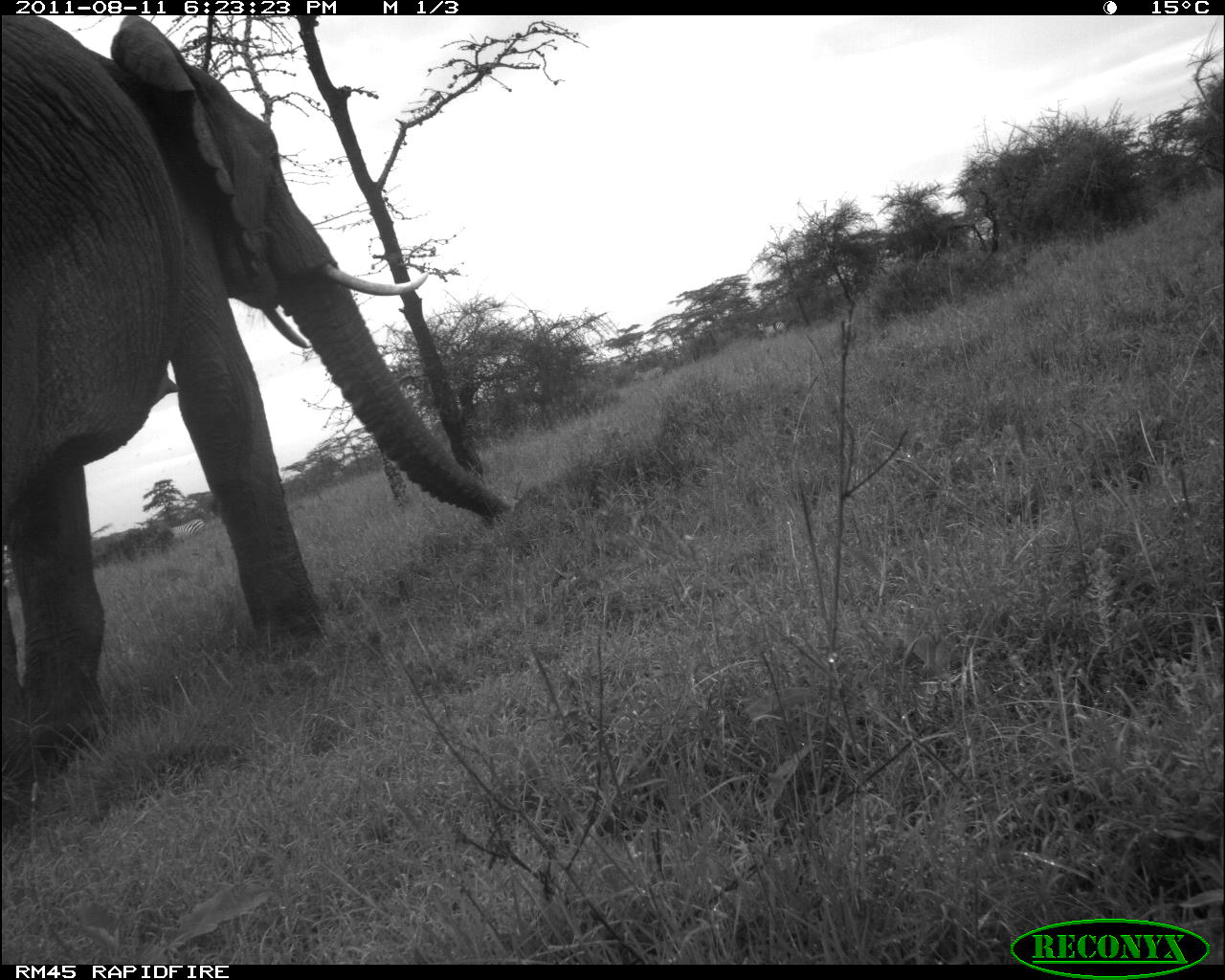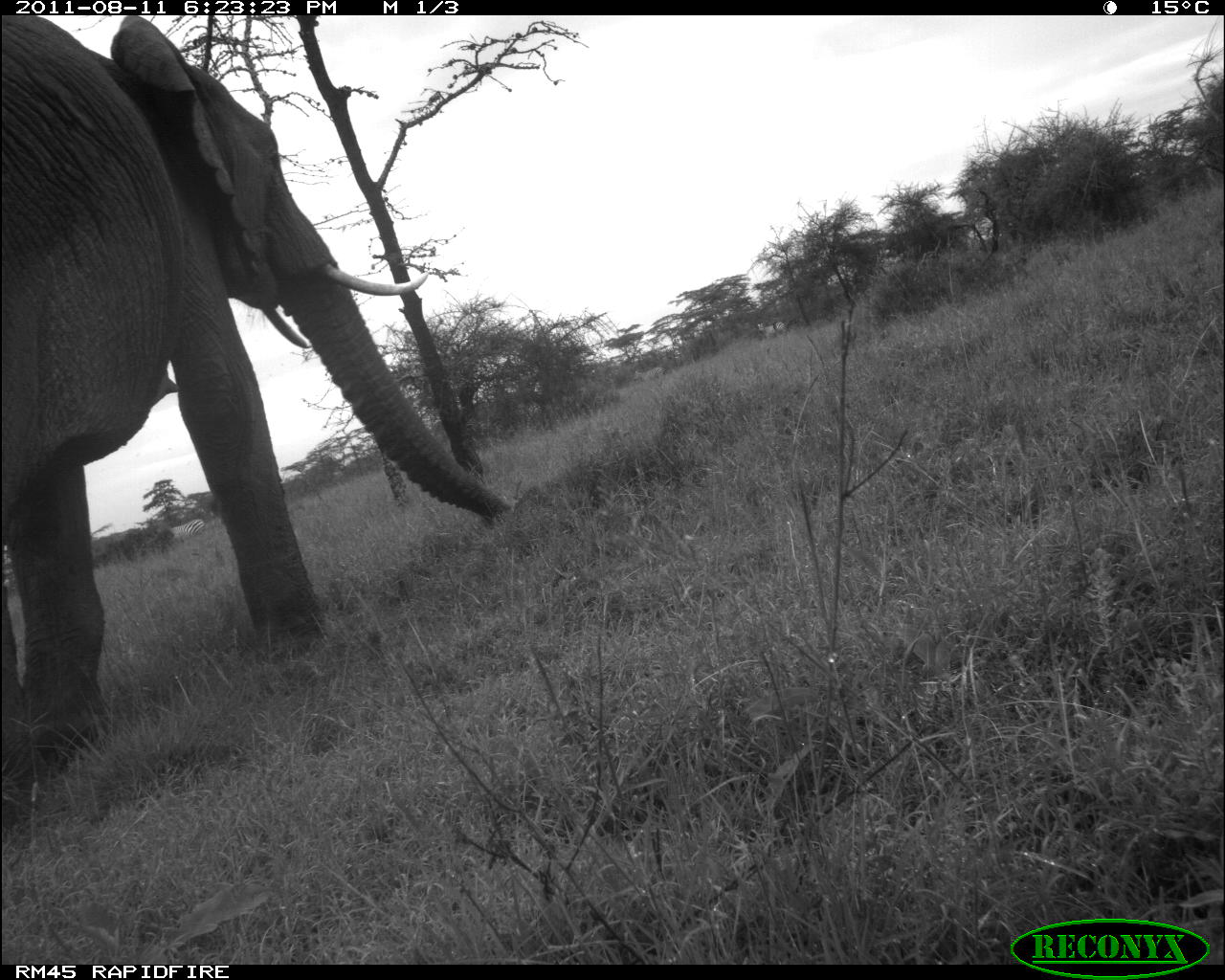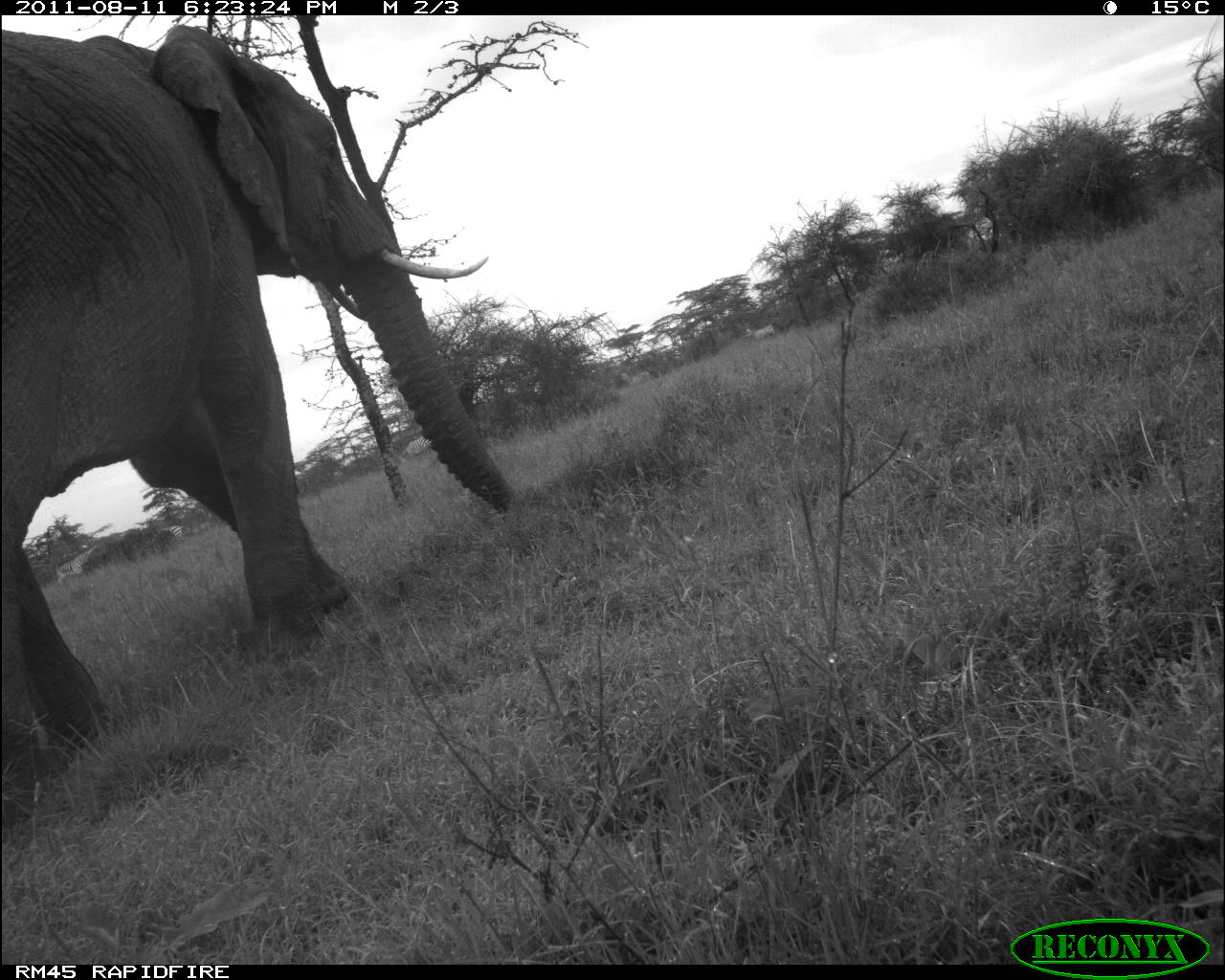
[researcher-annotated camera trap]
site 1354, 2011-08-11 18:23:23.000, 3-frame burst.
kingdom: Animalia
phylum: Chordata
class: Mammalia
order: Proboscidea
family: Elephantidae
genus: Loxodonta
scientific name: Loxodonta africana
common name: african bush elephant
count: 1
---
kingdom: Animalia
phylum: Chordata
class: Mammalia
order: Perissodactyla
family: Equidae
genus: Equus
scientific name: Equus quagga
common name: plains zebra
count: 5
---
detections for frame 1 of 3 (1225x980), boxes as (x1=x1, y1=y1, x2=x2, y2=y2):
loxodonta africana: (x1=0, y1=15, x2=513, y2=796)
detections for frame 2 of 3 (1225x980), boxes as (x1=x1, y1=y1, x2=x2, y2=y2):
equus quagga: (x1=3, y1=15, x2=510, y2=794); (x1=159, y1=519, x2=208, y2=543); (x1=633, y1=366, x2=667, y2=387); (x1=757, y1=321, x2=788, y2=341)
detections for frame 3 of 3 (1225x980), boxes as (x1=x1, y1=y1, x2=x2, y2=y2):
loxodonta africana: (x1=0, y1=23, x2=513, y2=777); (x1=53, y1=540, x2=111, y2=587); (x1=144, y1=524, x2=191, y2=553); (x1=402, y1=432, x2=443, y2=462); (x1=746, y1=325, x2=780, y2=343); (x1=620, y1=369, x2=653, y2=386)